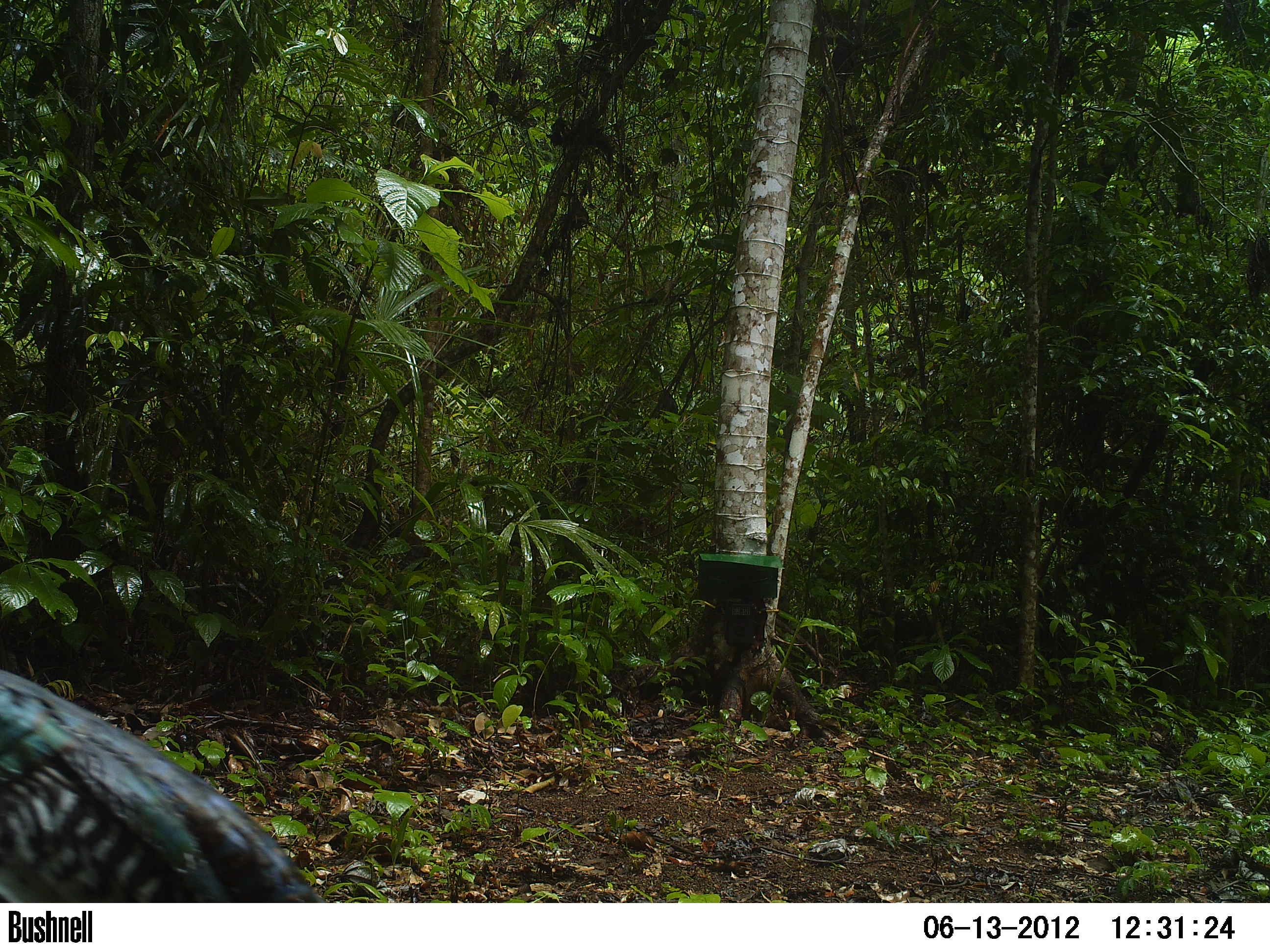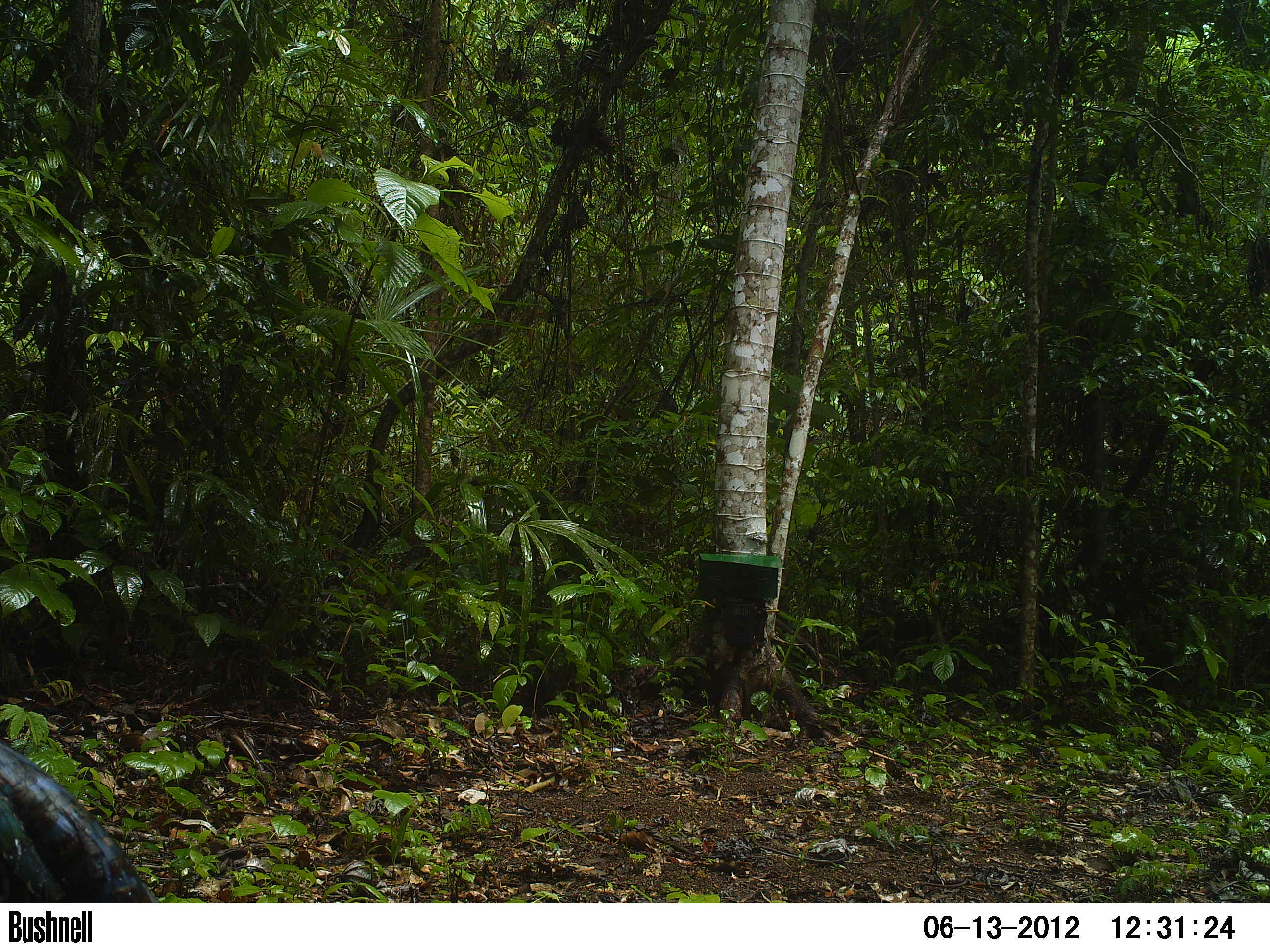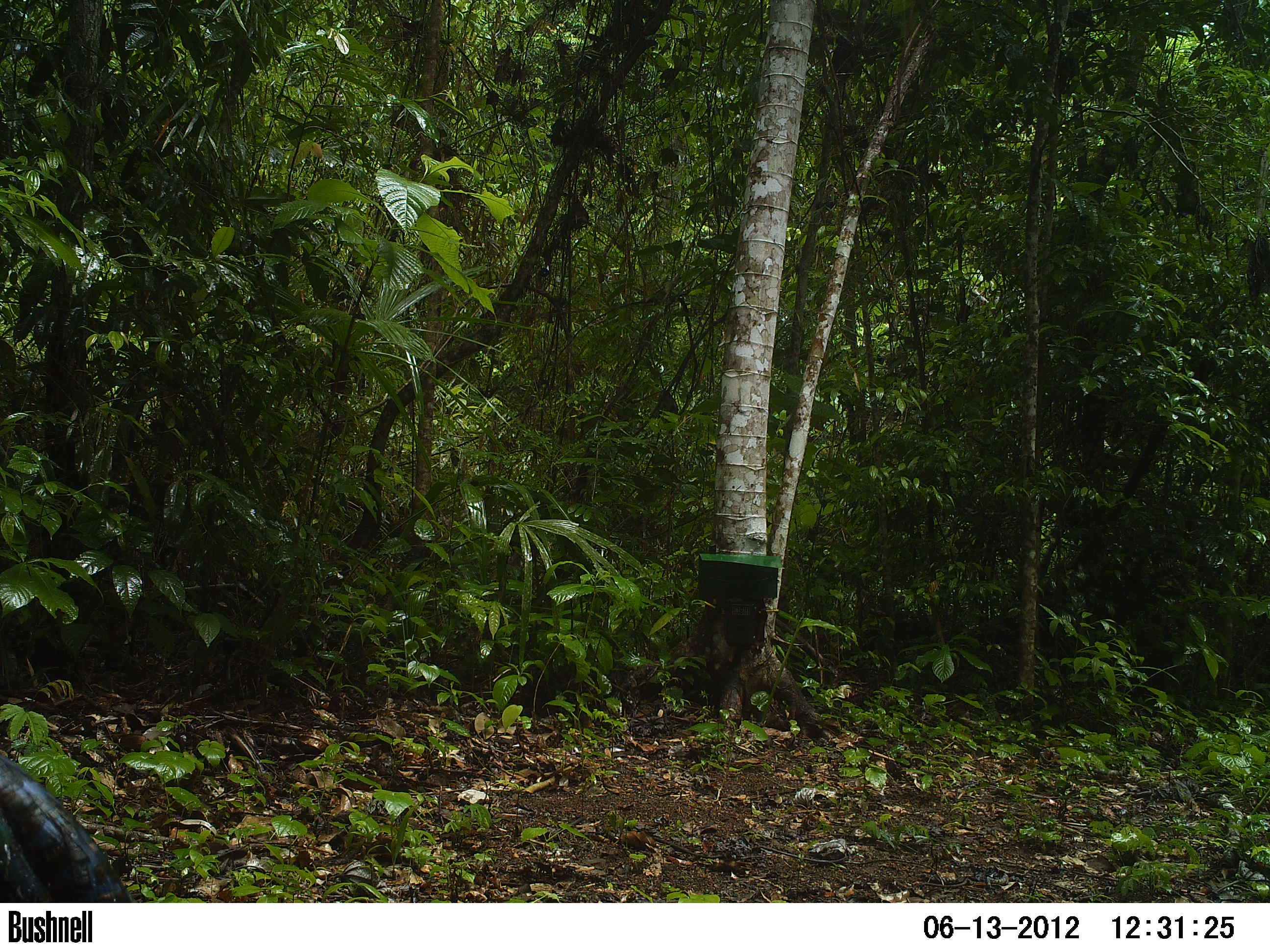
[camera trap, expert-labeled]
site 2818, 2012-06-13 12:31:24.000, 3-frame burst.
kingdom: Animalia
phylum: Chordata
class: Aves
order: Galliformes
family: Phasianidae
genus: Meleagris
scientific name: Meleagris ocellata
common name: ocellated turkey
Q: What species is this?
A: Meleagris ocellata (ocellated turkey).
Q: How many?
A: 1.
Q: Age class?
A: Adult.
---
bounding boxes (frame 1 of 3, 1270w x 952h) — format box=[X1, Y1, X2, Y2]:
meleagris ocellata: box=[0, 668, 327, 902]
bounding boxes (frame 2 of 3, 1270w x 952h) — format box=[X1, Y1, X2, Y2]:
meleagris ocellata: box=[0, 740, 158, 903]